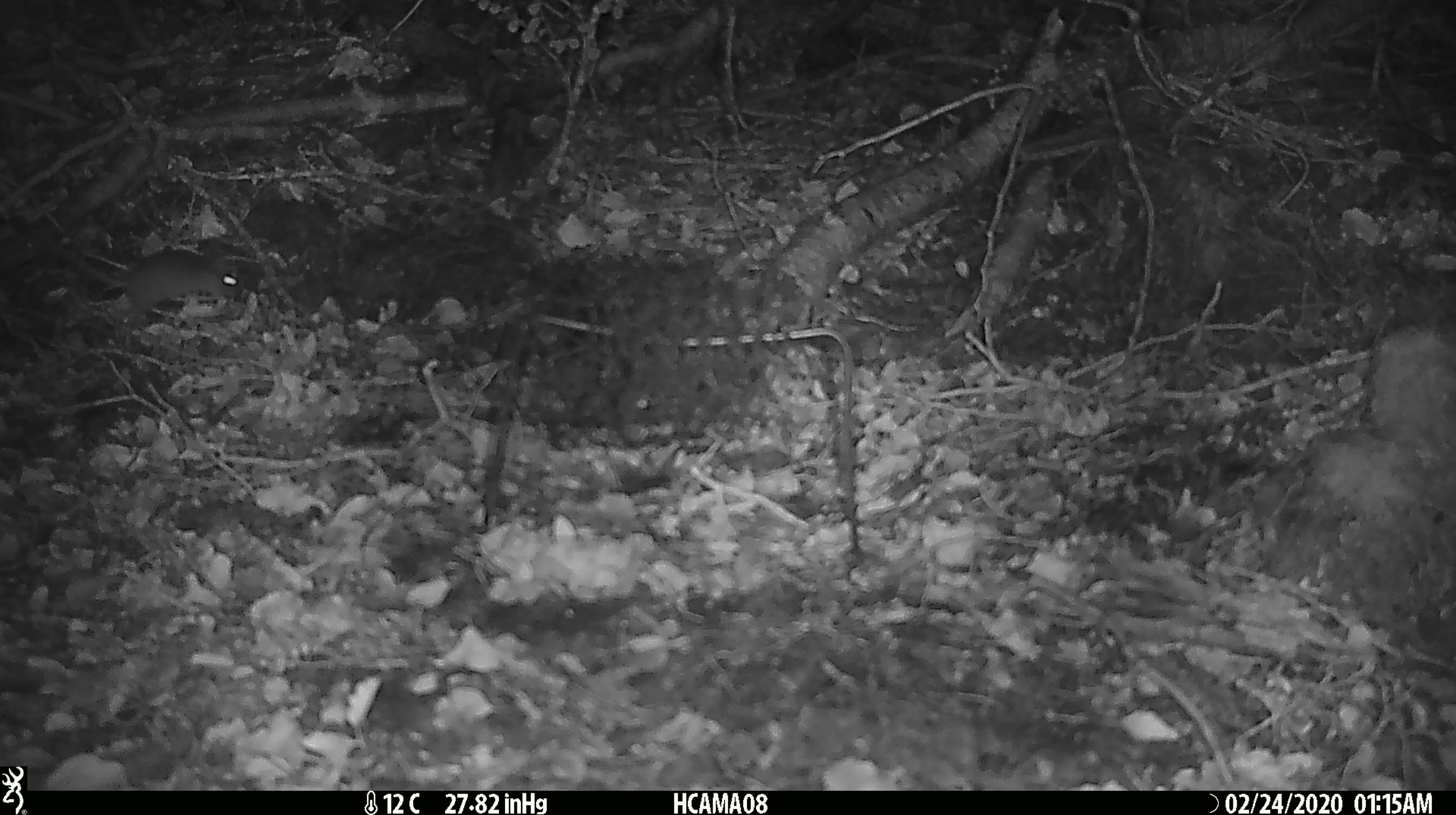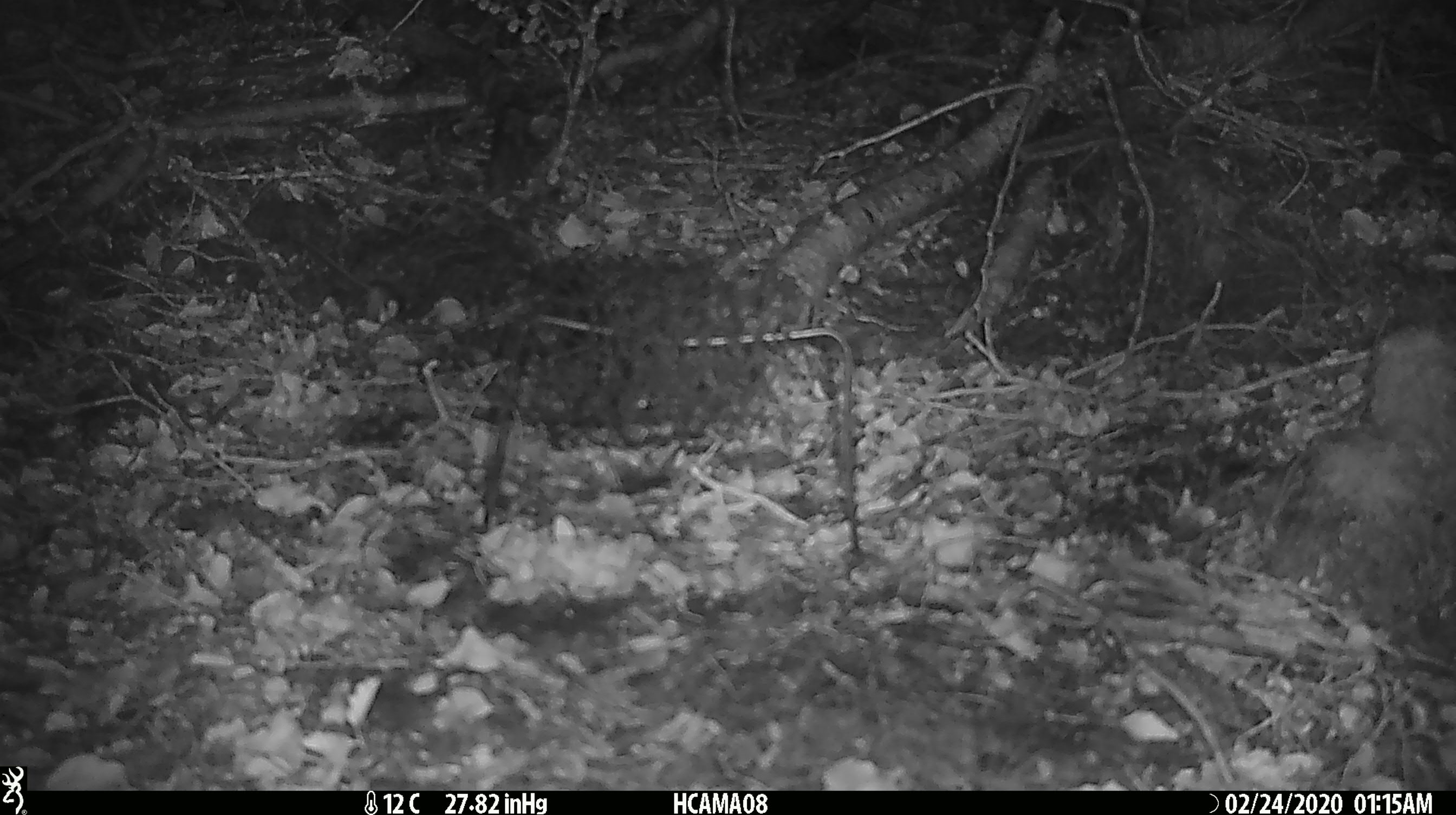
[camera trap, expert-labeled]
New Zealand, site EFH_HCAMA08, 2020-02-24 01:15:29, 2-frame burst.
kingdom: Animalia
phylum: Chordata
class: Mammalia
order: Rodentia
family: Muridae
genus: Mus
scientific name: Mus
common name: mouse